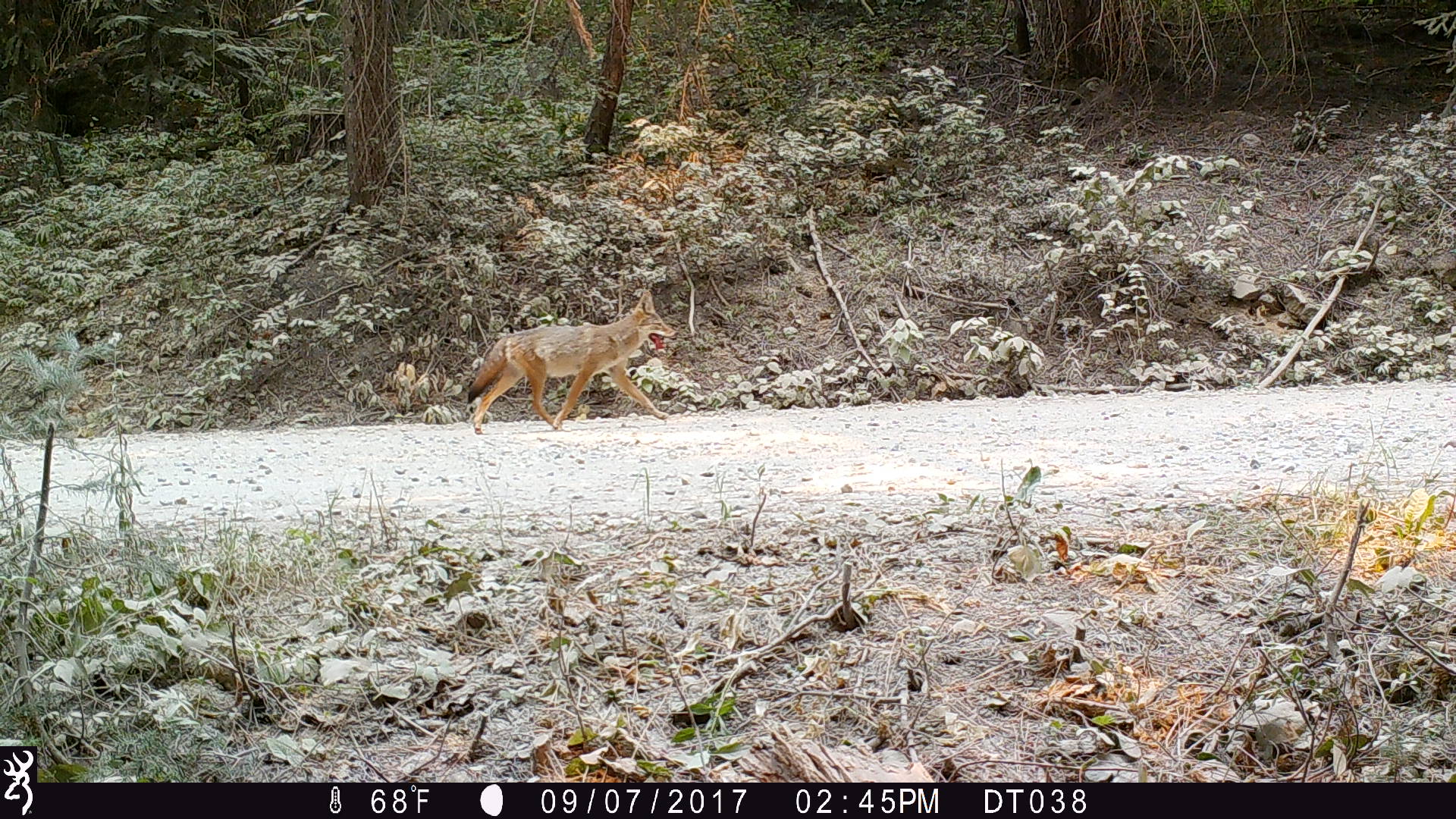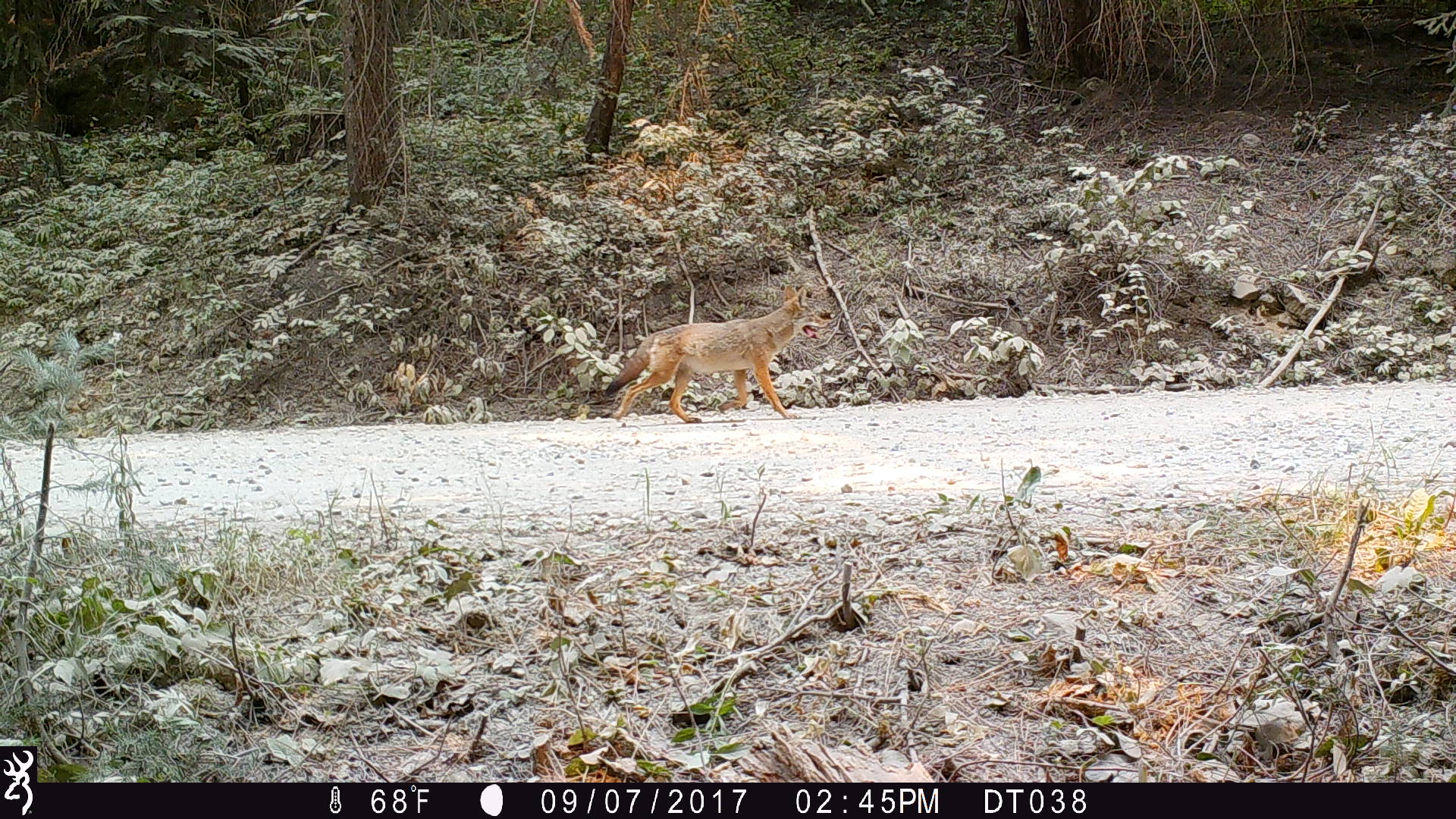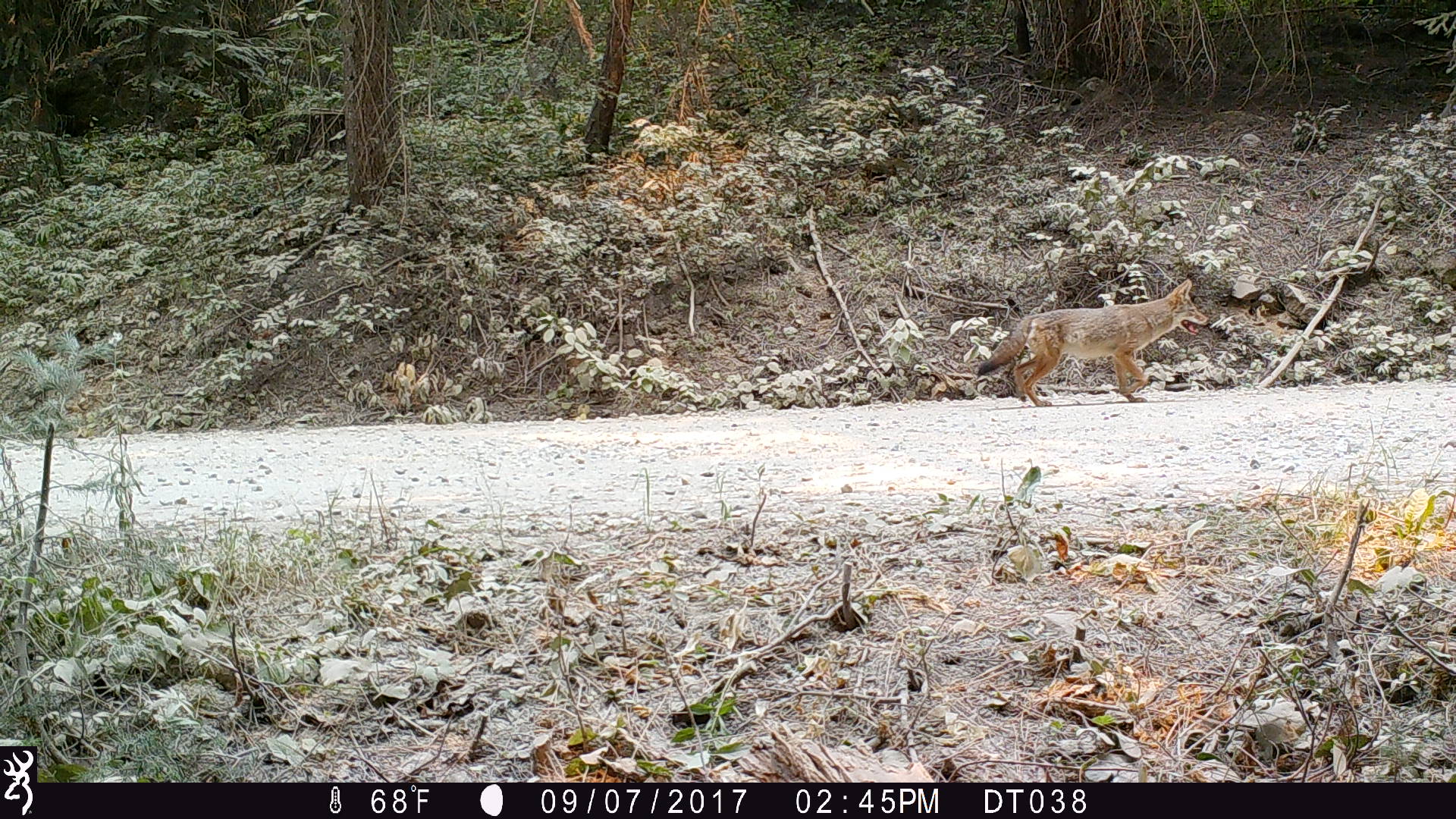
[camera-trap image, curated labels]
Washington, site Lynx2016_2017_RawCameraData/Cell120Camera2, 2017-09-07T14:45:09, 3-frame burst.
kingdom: Animalia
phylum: Chordata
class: Mammalia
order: Carnivora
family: Canidae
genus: Canis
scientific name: Canis latrans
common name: coyote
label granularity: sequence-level